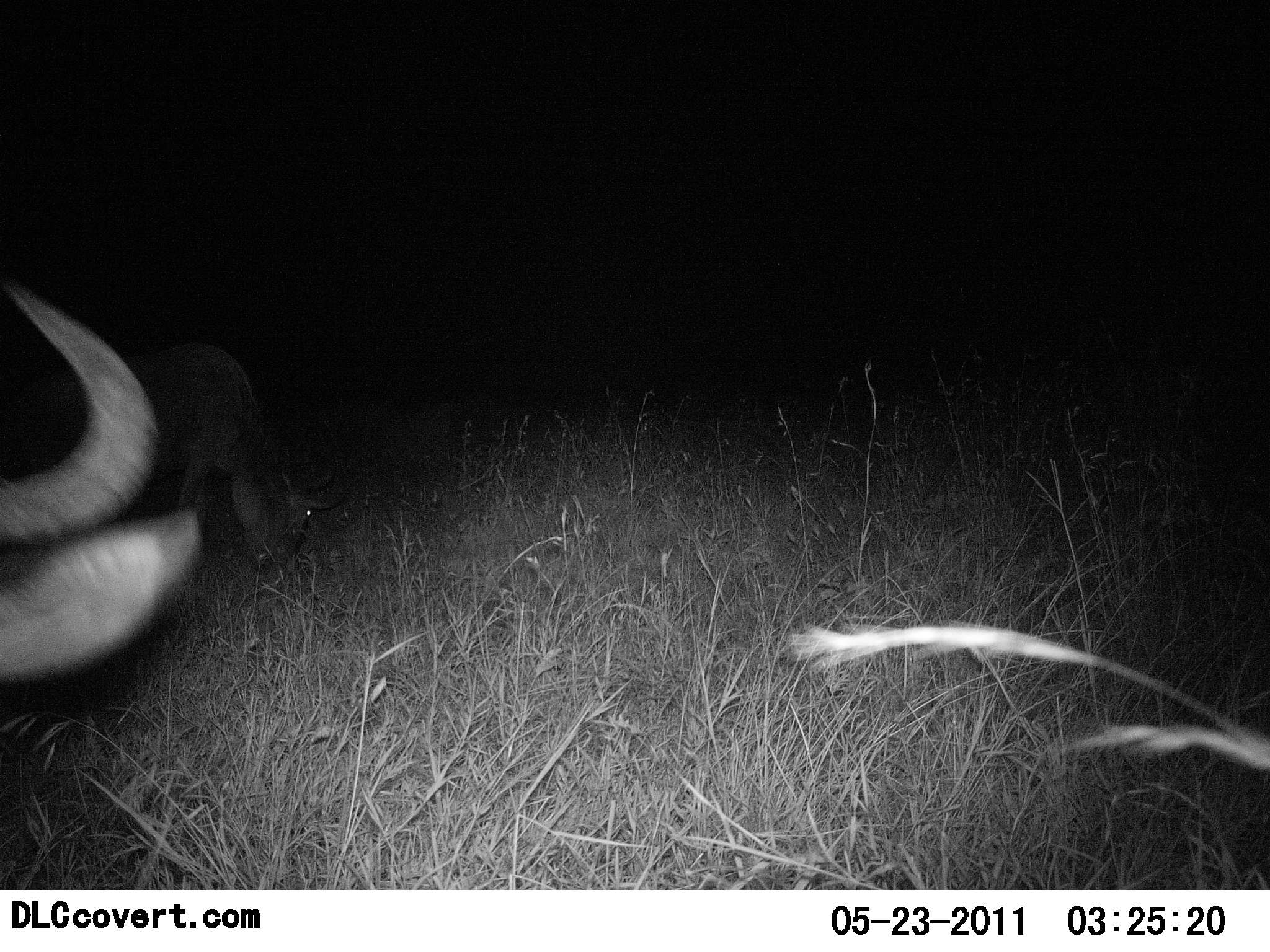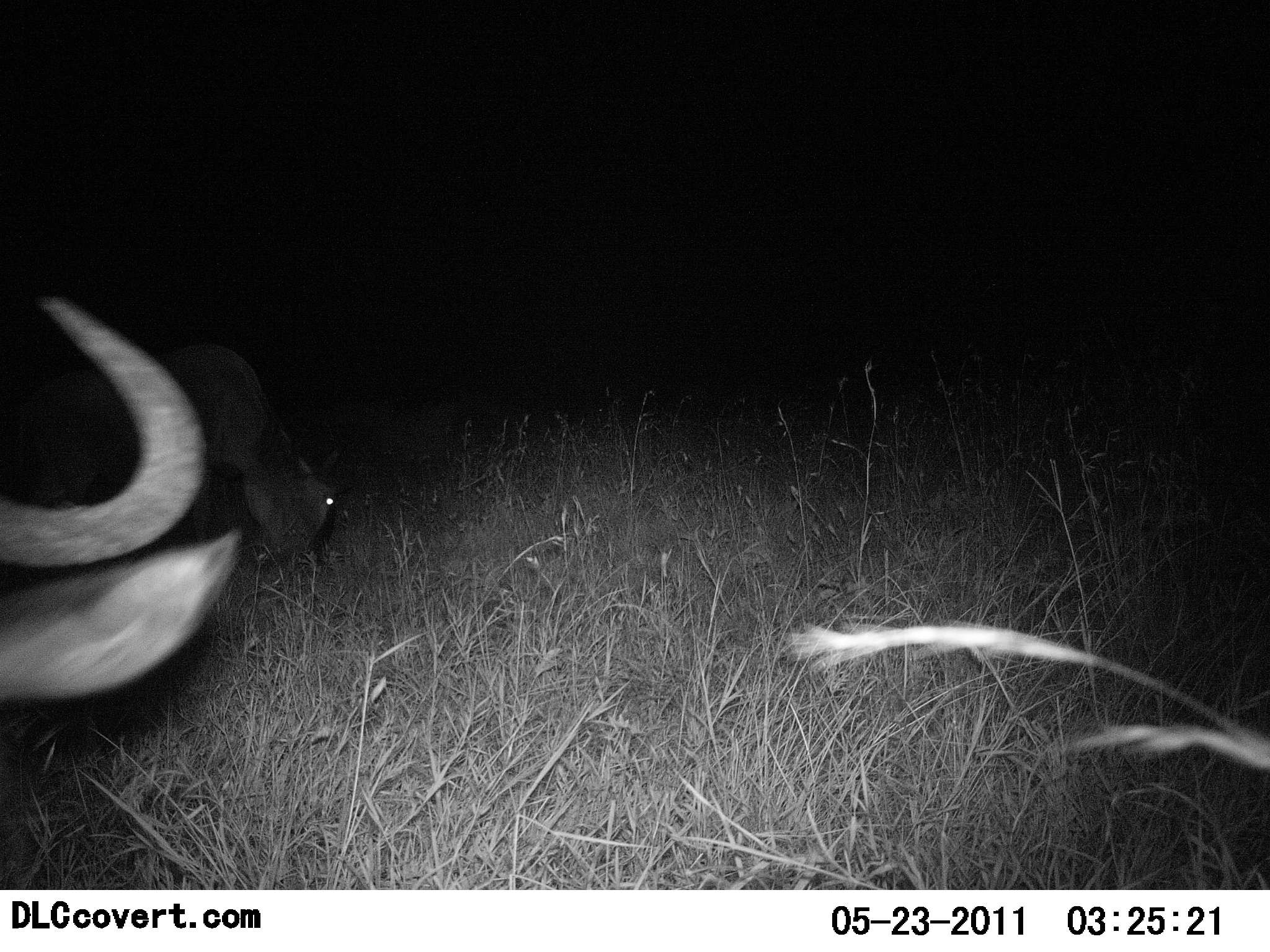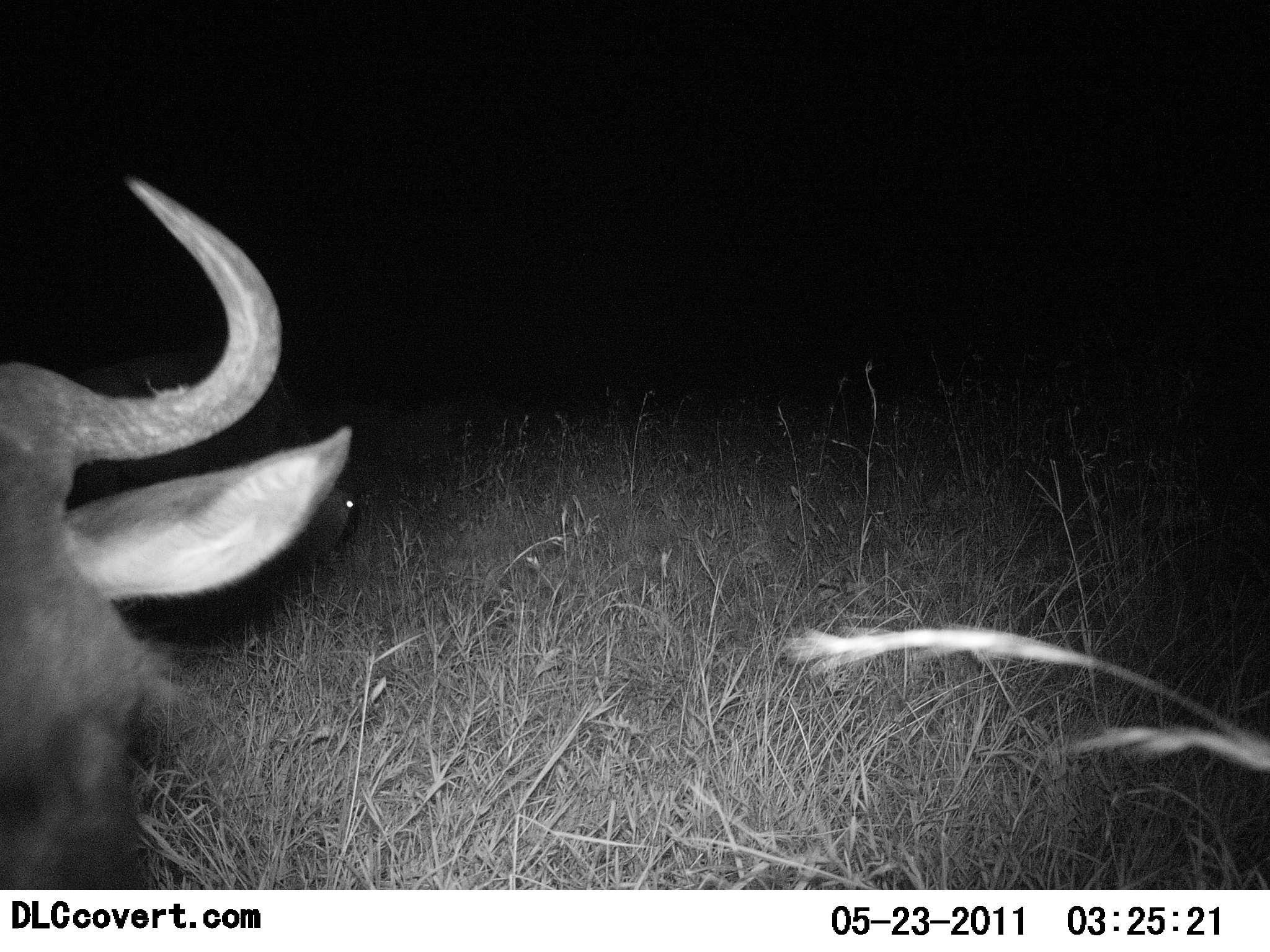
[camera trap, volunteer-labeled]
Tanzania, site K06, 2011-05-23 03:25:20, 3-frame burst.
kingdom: Animalia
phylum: Chordata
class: Mammalia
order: Artiodactyla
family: Bovidae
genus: Connochaetes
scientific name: Connochaetes taurinus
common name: blue wildebeest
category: wildebeest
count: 2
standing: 33%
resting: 17%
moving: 33%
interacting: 0%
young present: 0%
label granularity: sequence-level